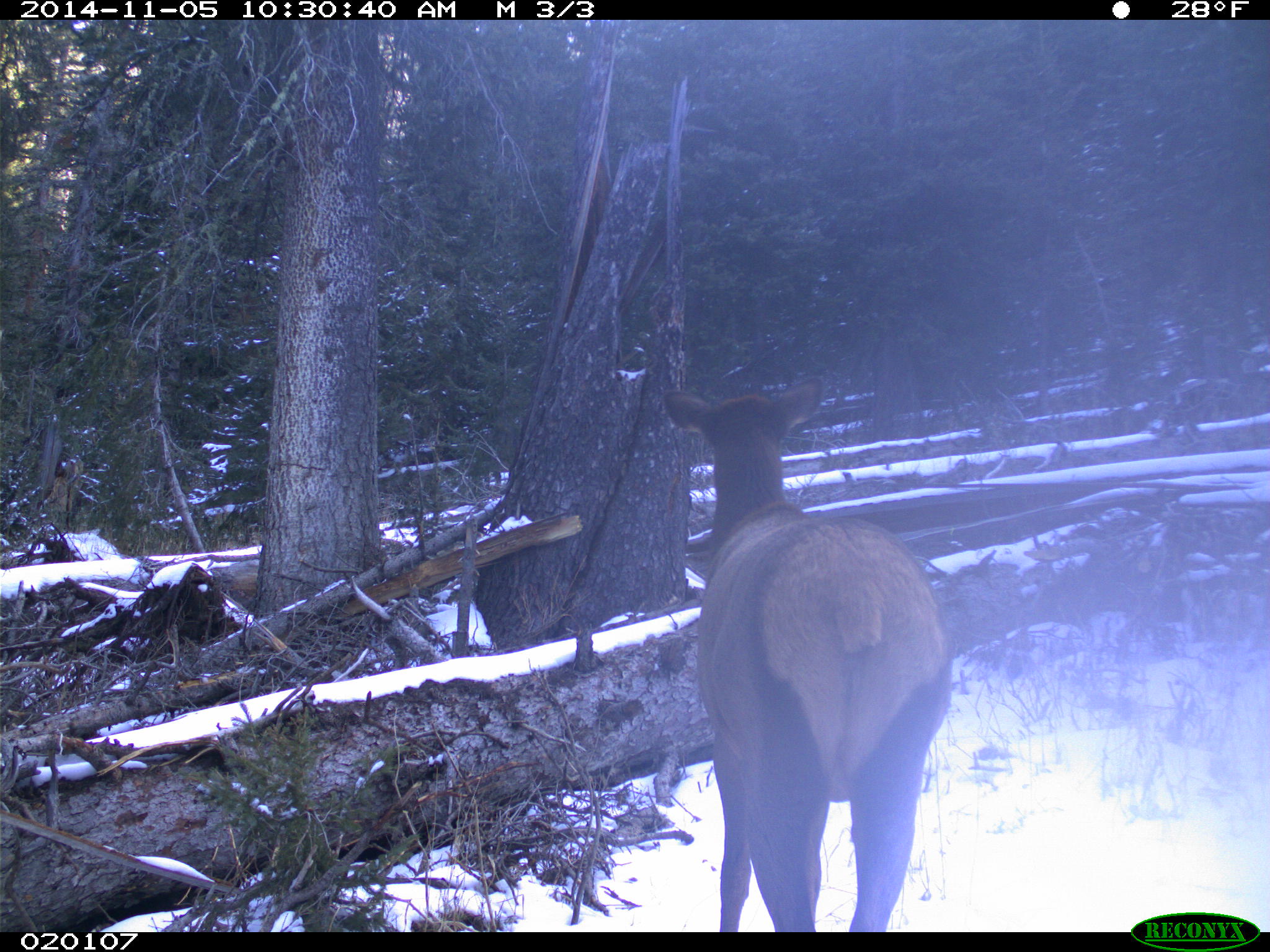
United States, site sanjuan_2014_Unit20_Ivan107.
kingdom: Animalia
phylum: Chordata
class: Mammalia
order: Artiodactyla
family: Cervidae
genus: Cervus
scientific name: Cervus elaphus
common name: red deer